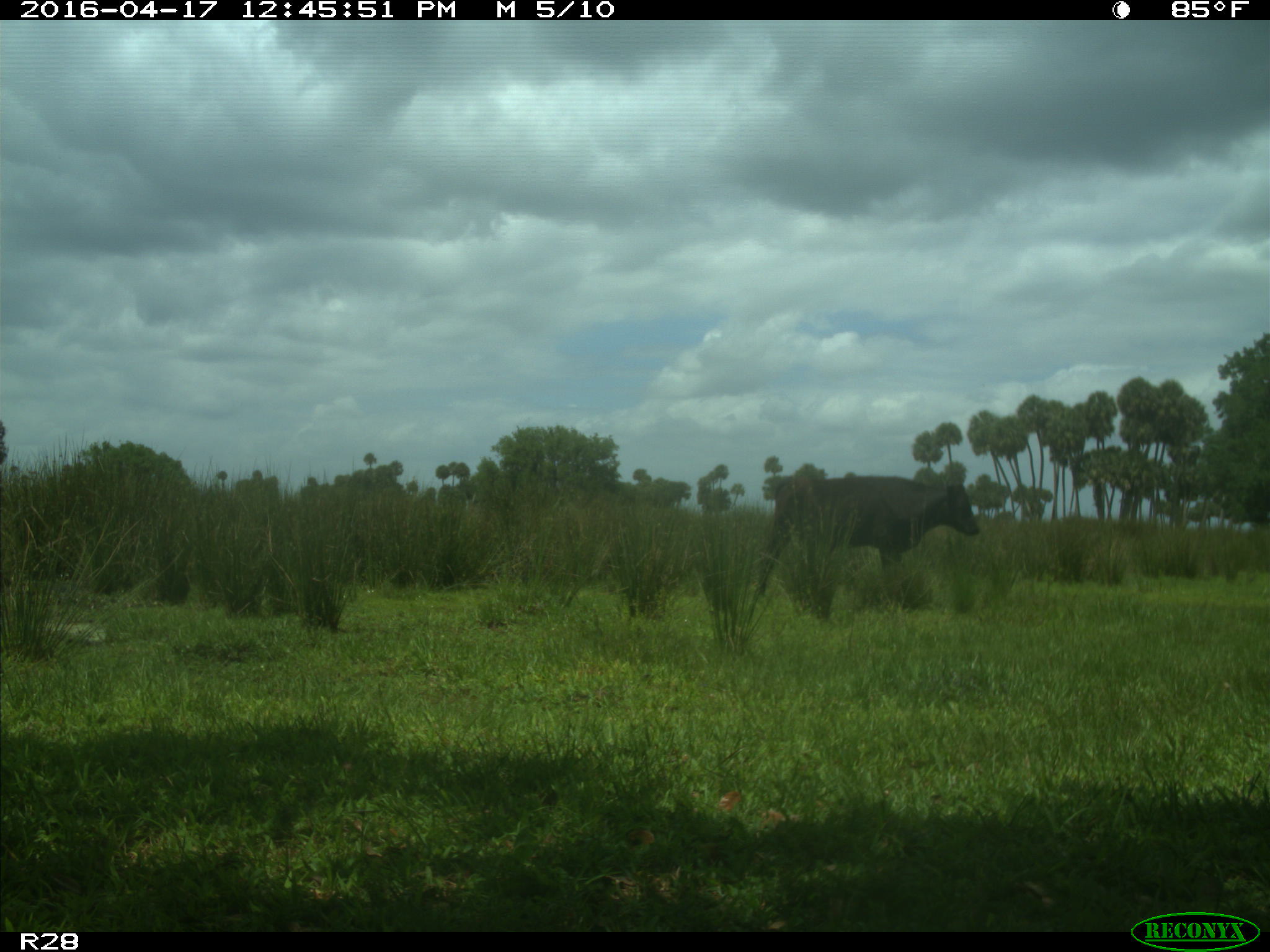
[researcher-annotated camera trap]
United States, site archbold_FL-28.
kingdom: Animalia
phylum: Chordata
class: Mammalia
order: Artiodactyla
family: Bovidae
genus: Bos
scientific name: Bos taurus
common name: domestic cow